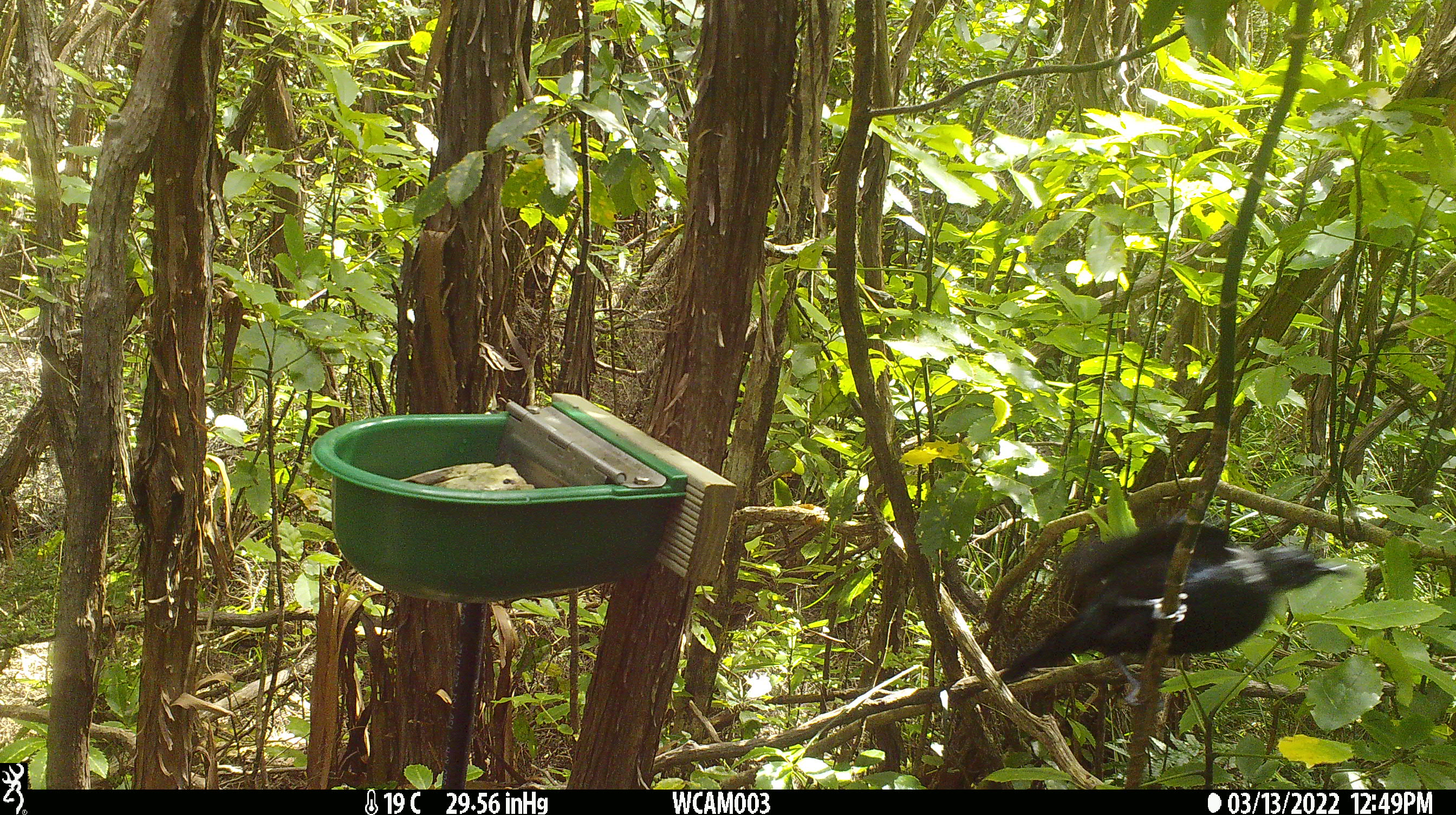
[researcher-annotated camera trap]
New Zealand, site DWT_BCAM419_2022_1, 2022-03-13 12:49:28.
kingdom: Animalia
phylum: Chordata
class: Aves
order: Passeriformes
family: Meliphagidae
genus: Prosthemadera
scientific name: Prosthemadera novaeseelandiae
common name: tui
Tui (Prosthemadera novaeseelandiae).